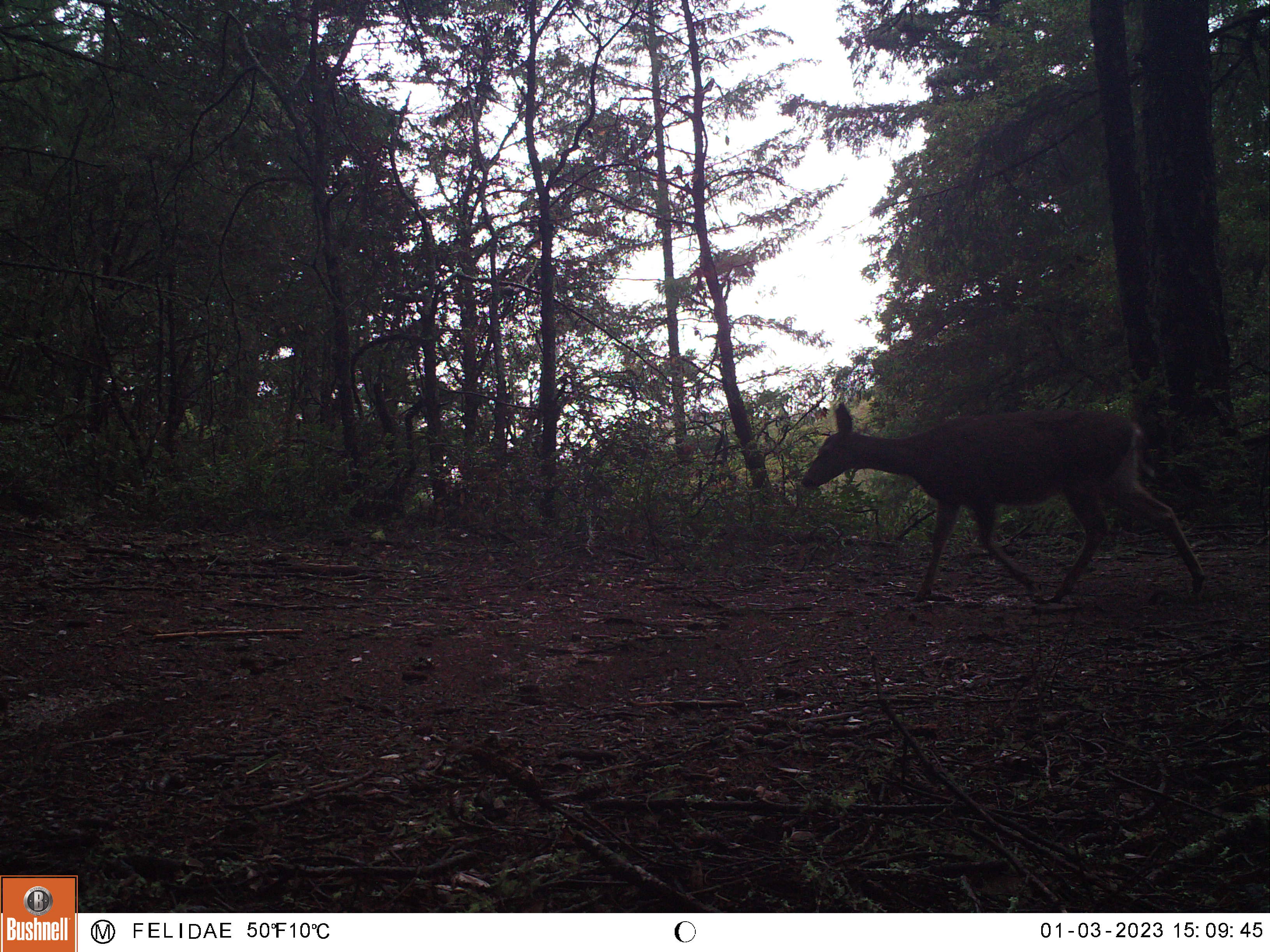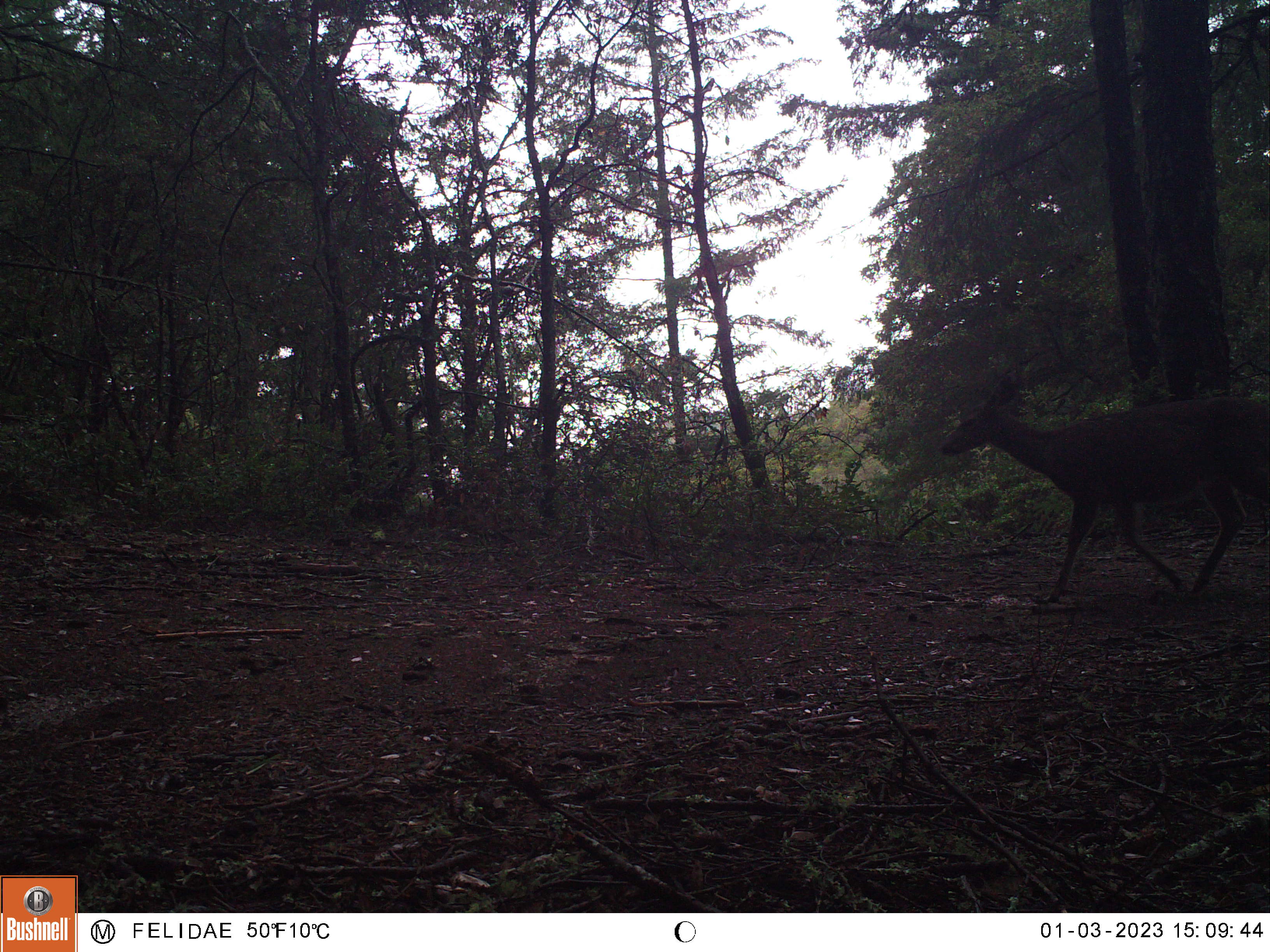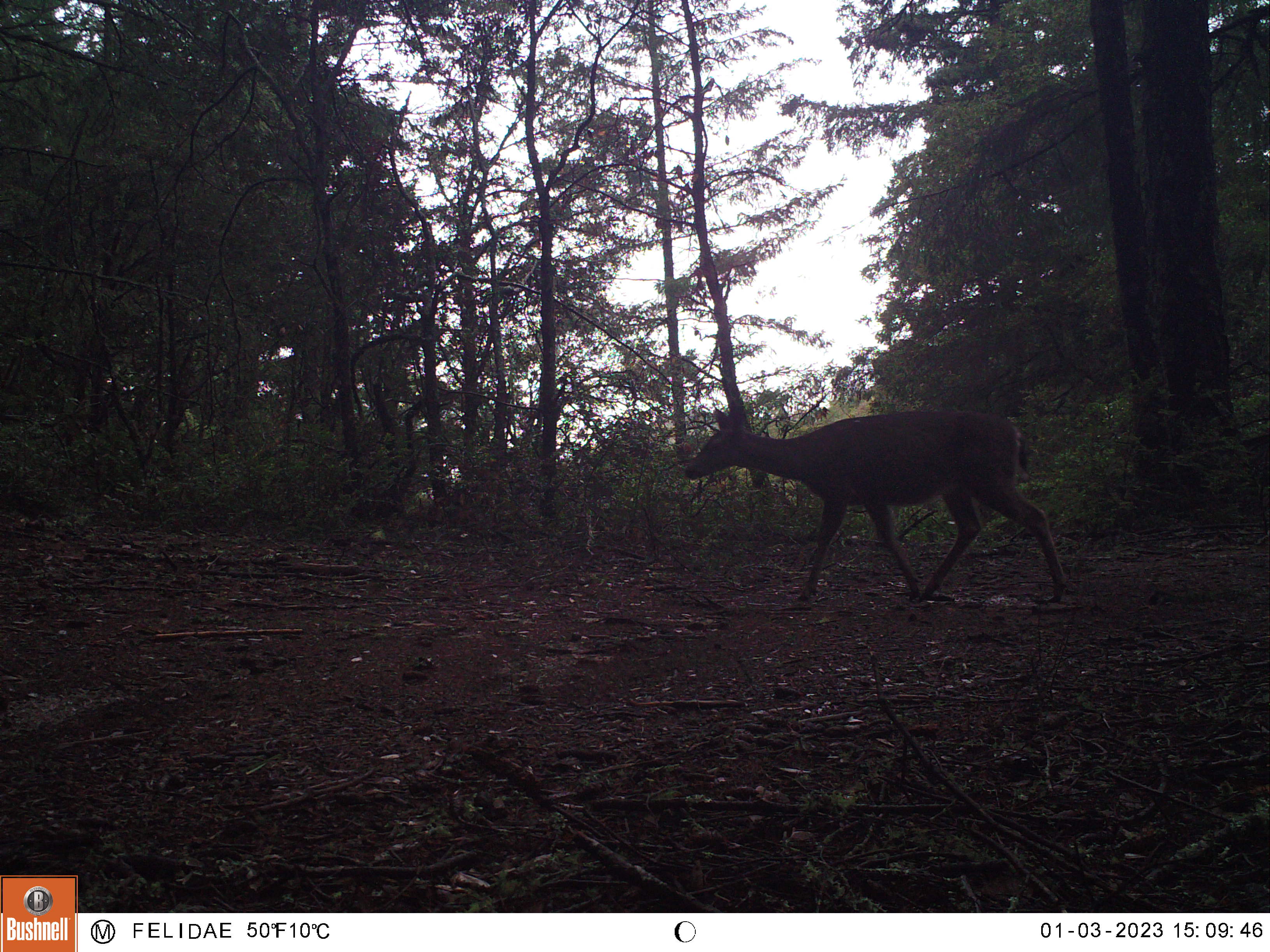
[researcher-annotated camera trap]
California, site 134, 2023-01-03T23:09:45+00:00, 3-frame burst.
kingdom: Animalia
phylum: Chordata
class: Mammalia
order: Artiodactyla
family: Cervidae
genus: Odocoileus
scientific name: Odocoileus hemionus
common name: mule deer